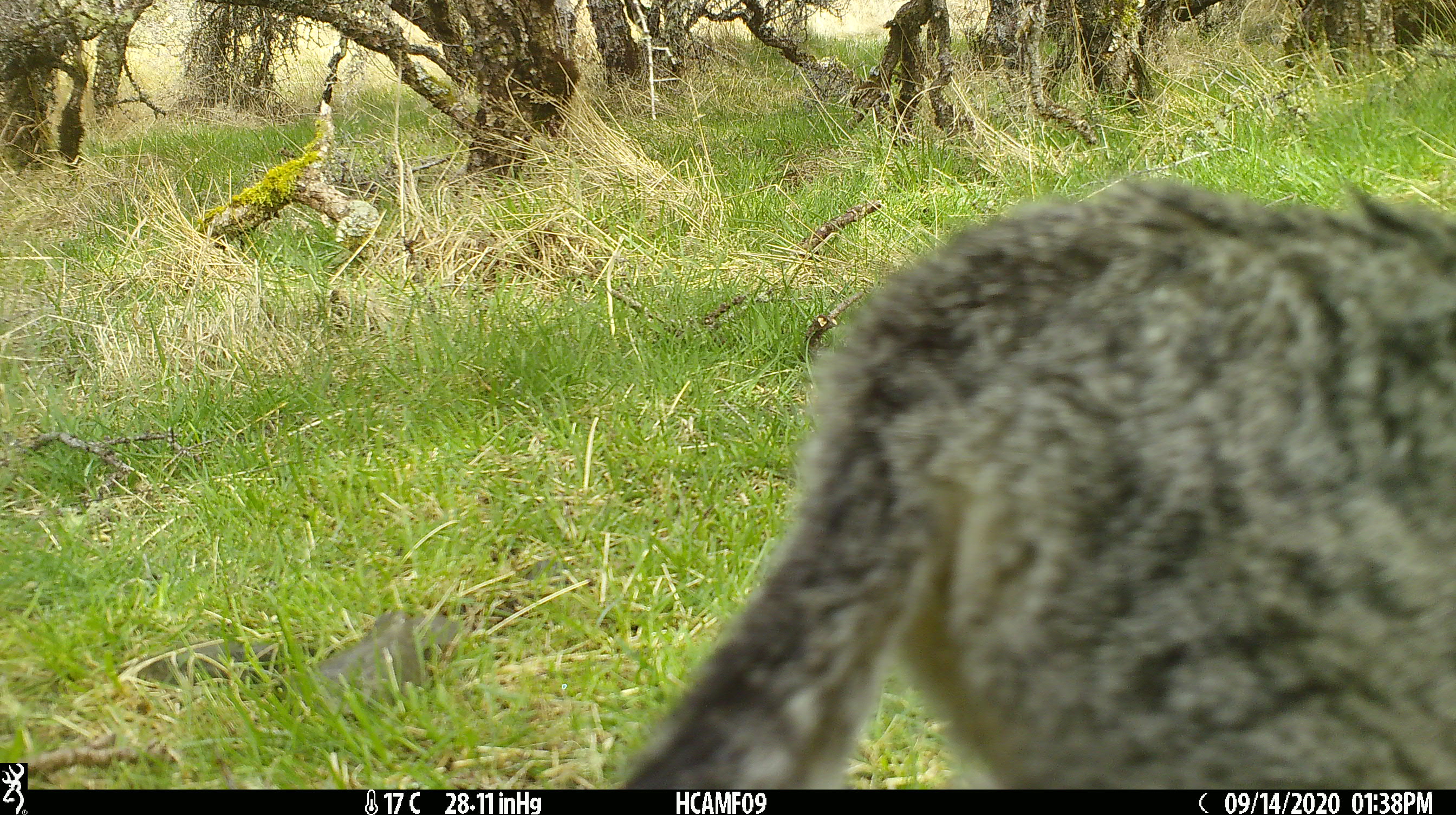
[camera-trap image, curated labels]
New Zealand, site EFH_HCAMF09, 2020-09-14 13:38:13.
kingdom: Animalia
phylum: Chordata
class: Mammalia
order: Carnivora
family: Felidae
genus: Felis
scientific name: Felis catus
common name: domestic cat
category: cat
Cat (domestic cat) (Felis catus).